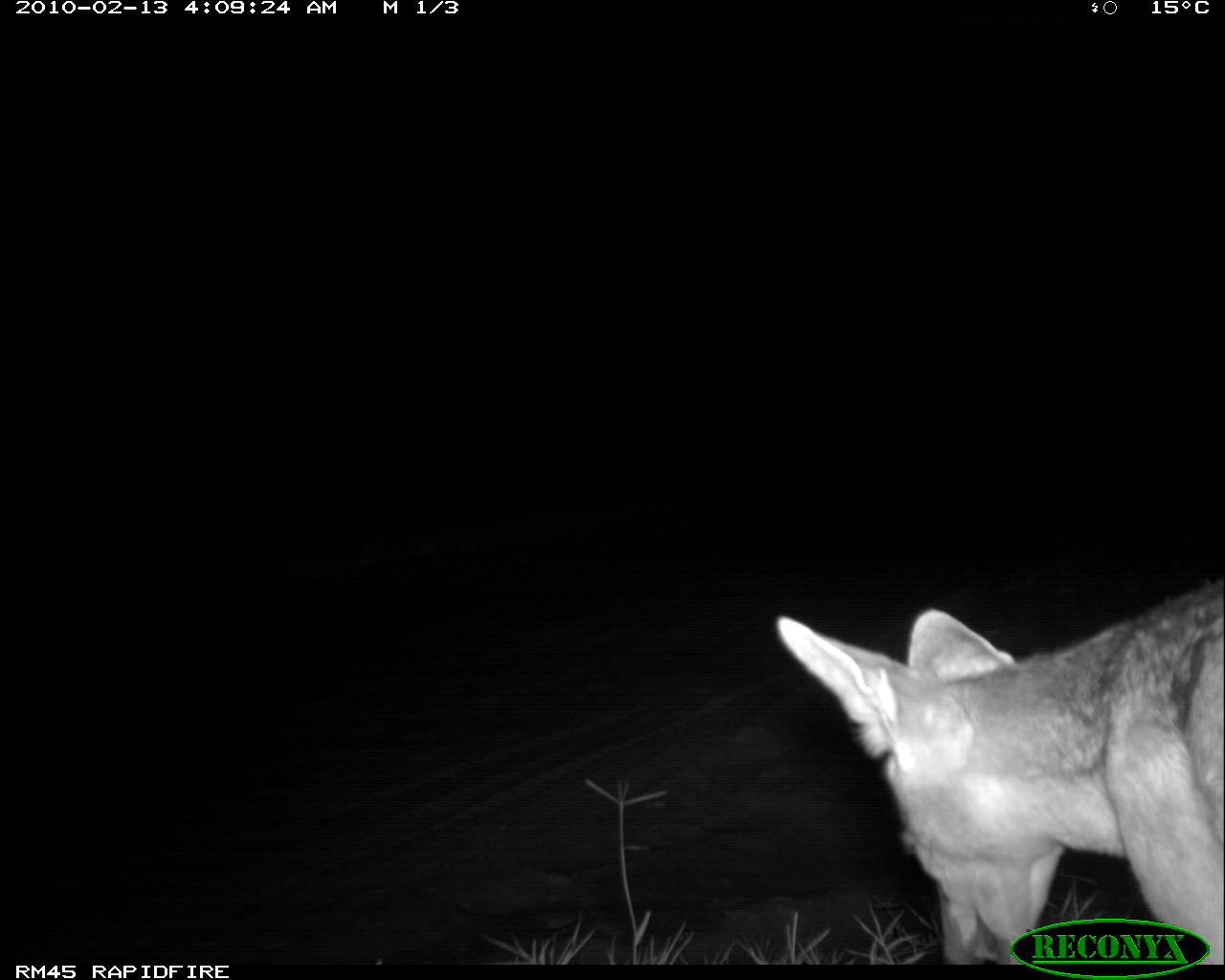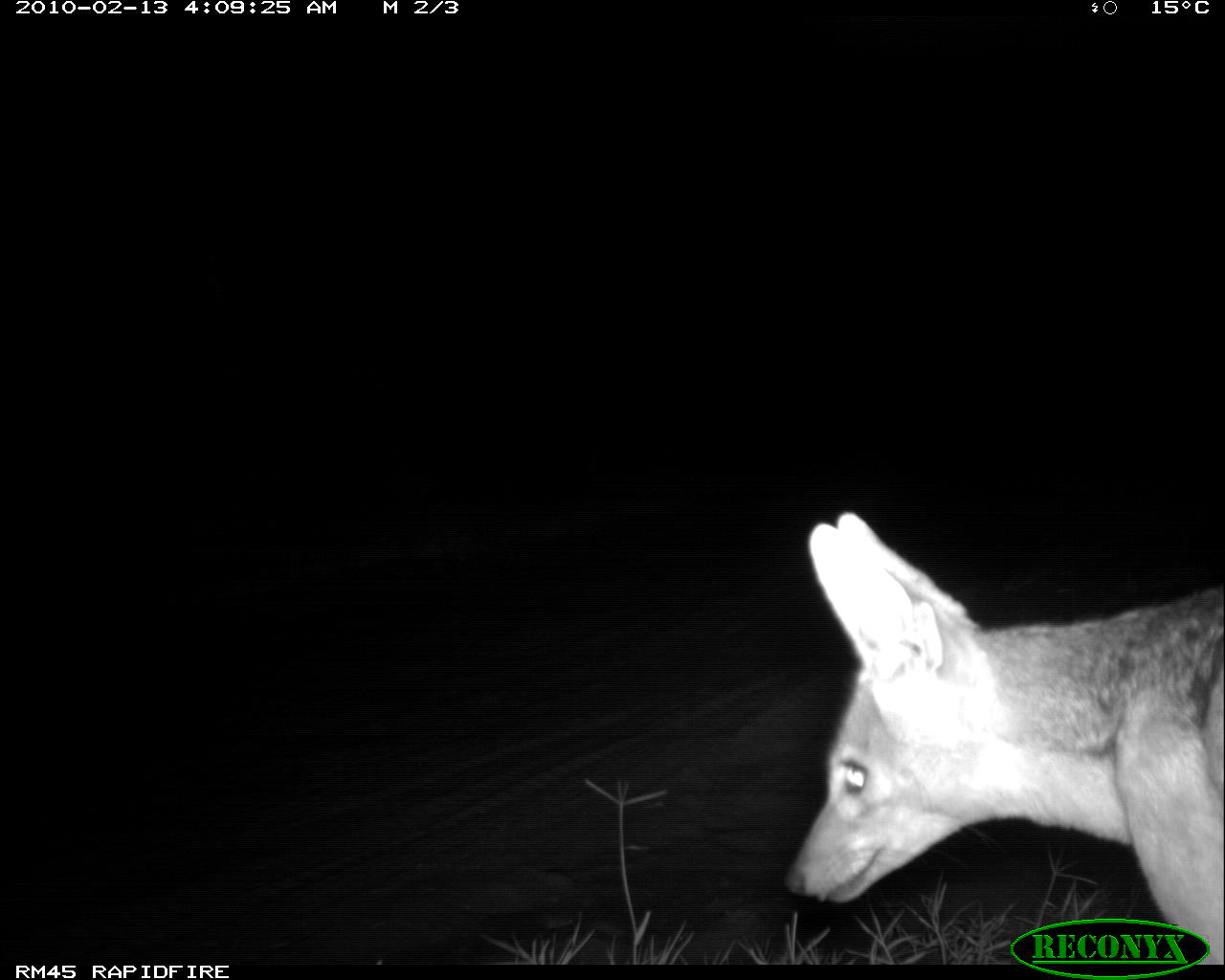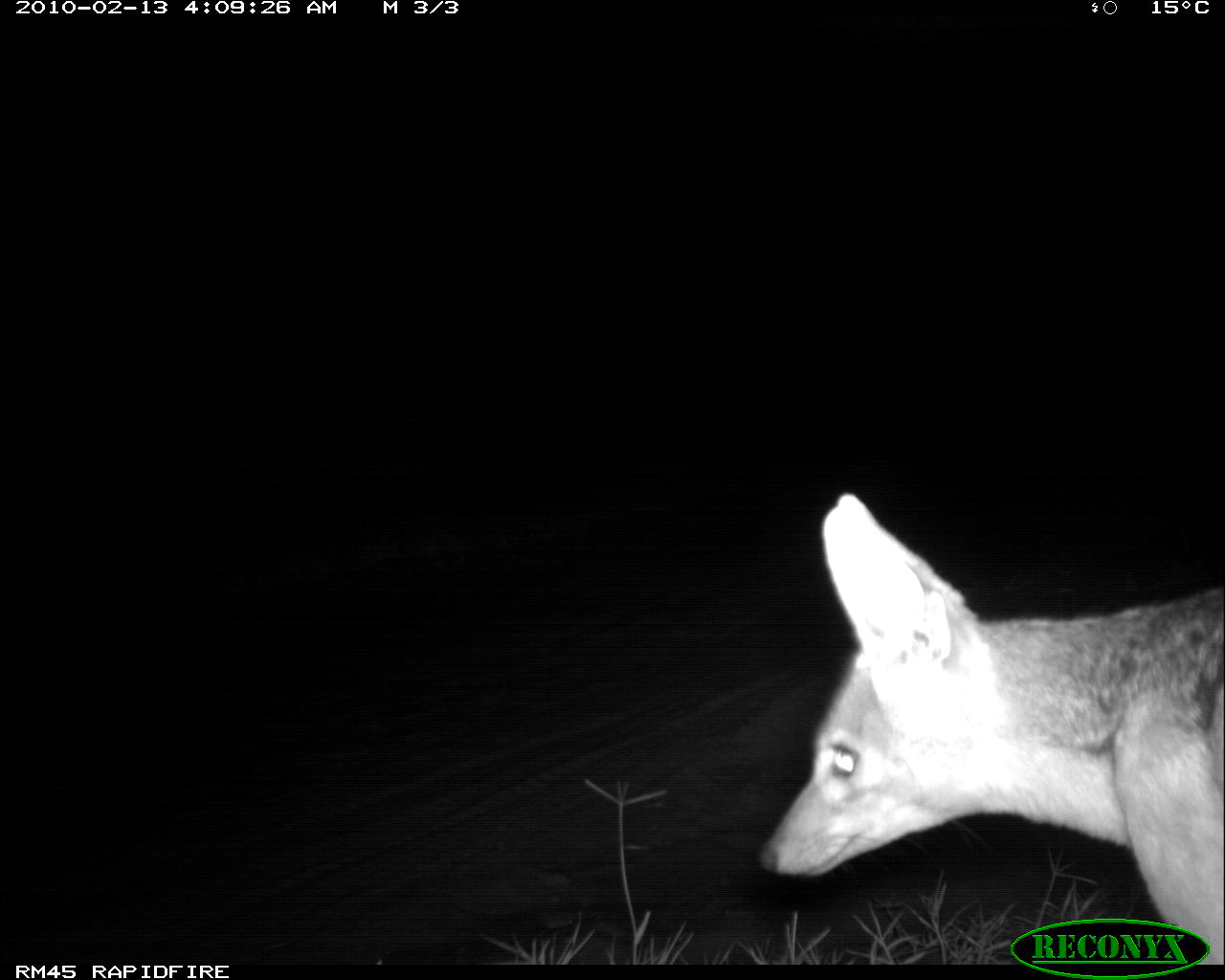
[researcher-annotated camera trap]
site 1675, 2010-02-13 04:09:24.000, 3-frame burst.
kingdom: Animalia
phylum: Chordata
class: Mammalia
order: Carnivora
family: Canidae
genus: Lupulella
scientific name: Lupulella mesomelas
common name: black-backed jackal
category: canis mesomelas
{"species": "canis mesomelas (black-backed jackal) (Lupulella mesomelas)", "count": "1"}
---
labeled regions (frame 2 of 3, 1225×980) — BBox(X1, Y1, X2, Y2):
canis mesomelas: BBox(783, 509, 1225, 964)